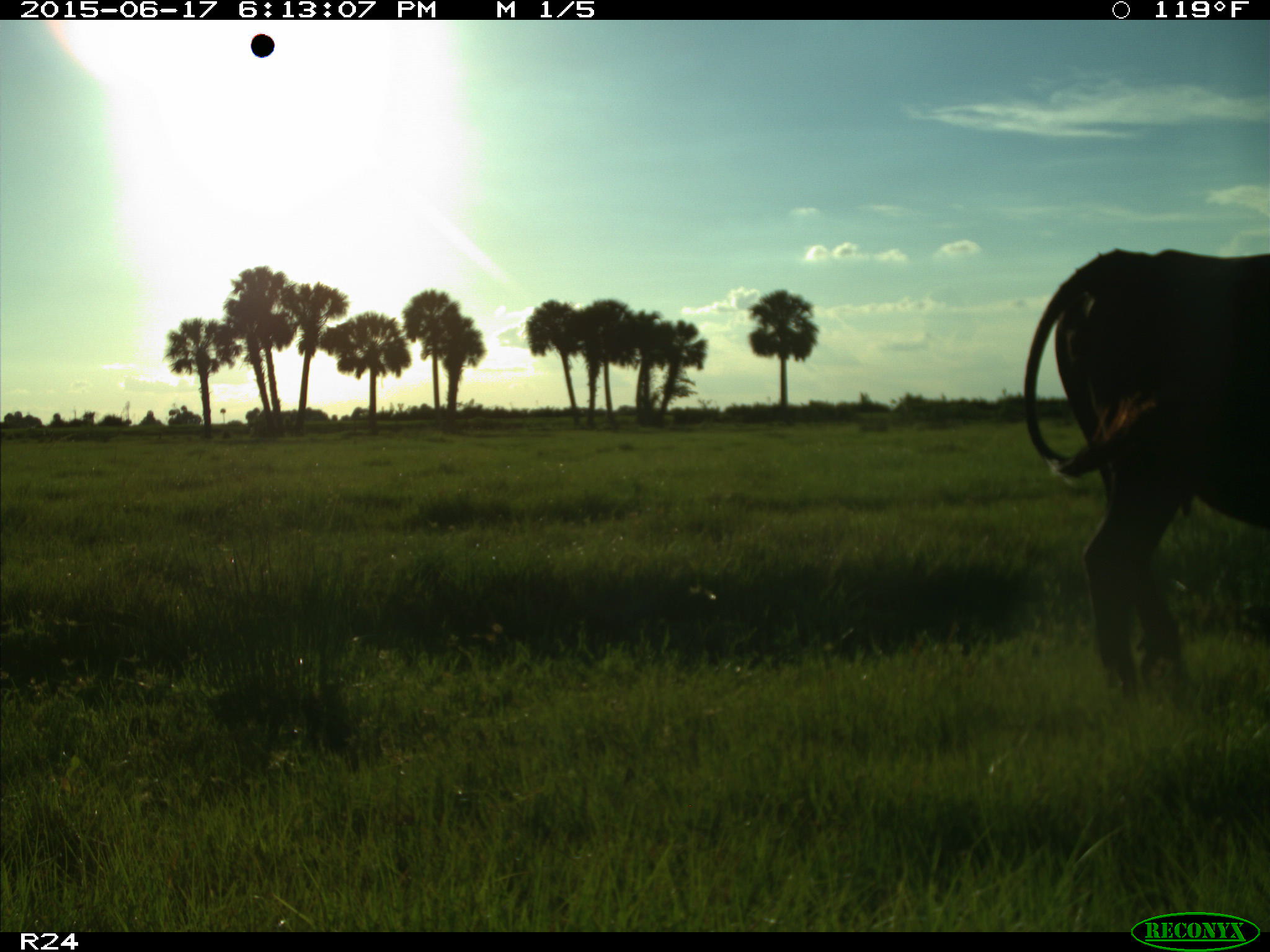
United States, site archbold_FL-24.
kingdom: Animalia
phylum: Chordata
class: Mammalia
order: Artiodactyla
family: Bovidae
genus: Bos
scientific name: Bos taurus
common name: domestic cow